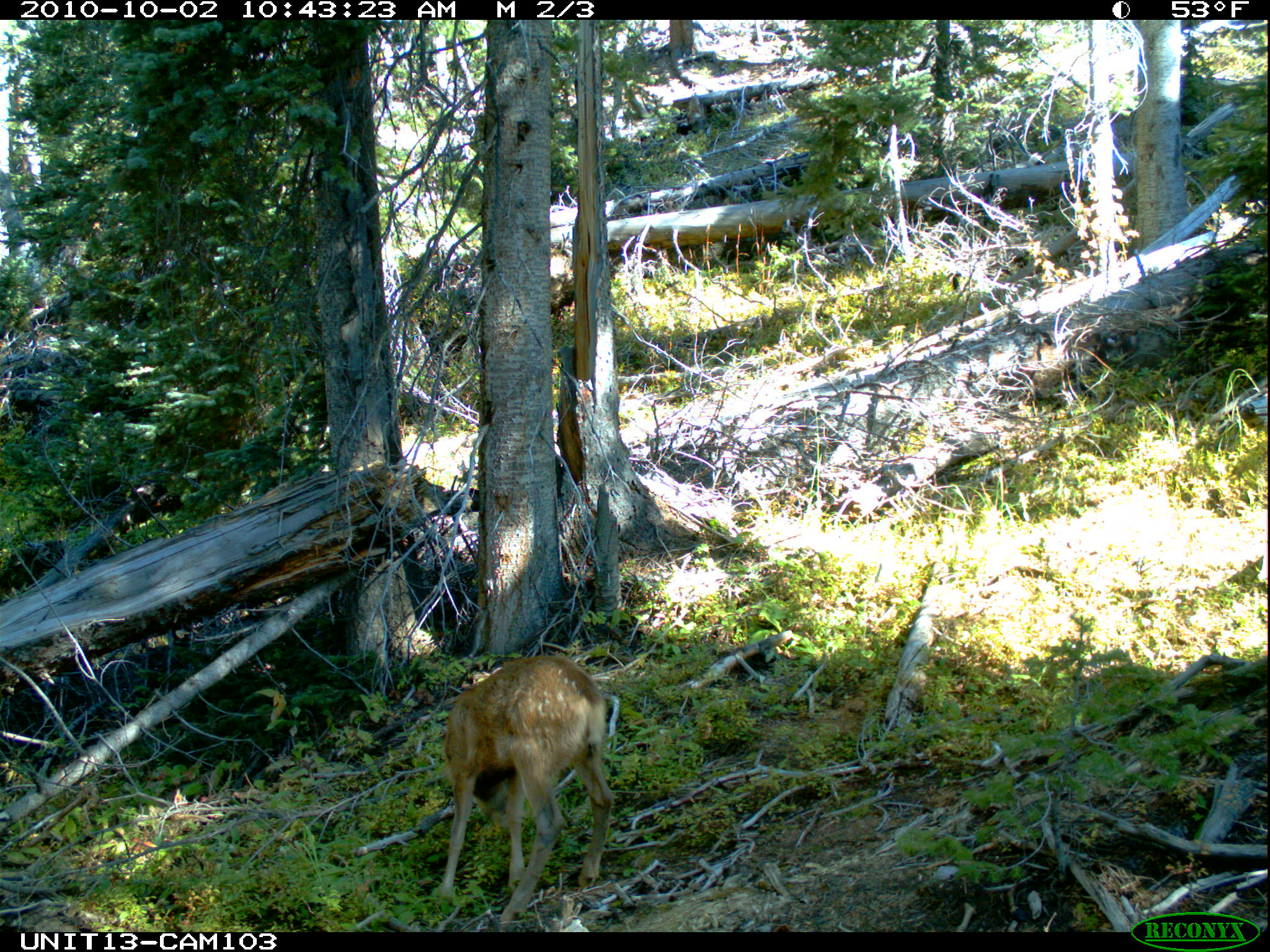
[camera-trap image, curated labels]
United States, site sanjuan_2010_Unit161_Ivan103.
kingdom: Animalia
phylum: Chordata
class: Mammalia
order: Artiodactyla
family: Cervidae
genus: Odocoileus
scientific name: Odocoileus hemionus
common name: mule deer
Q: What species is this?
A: Odocoileus hemionus (mule deer).